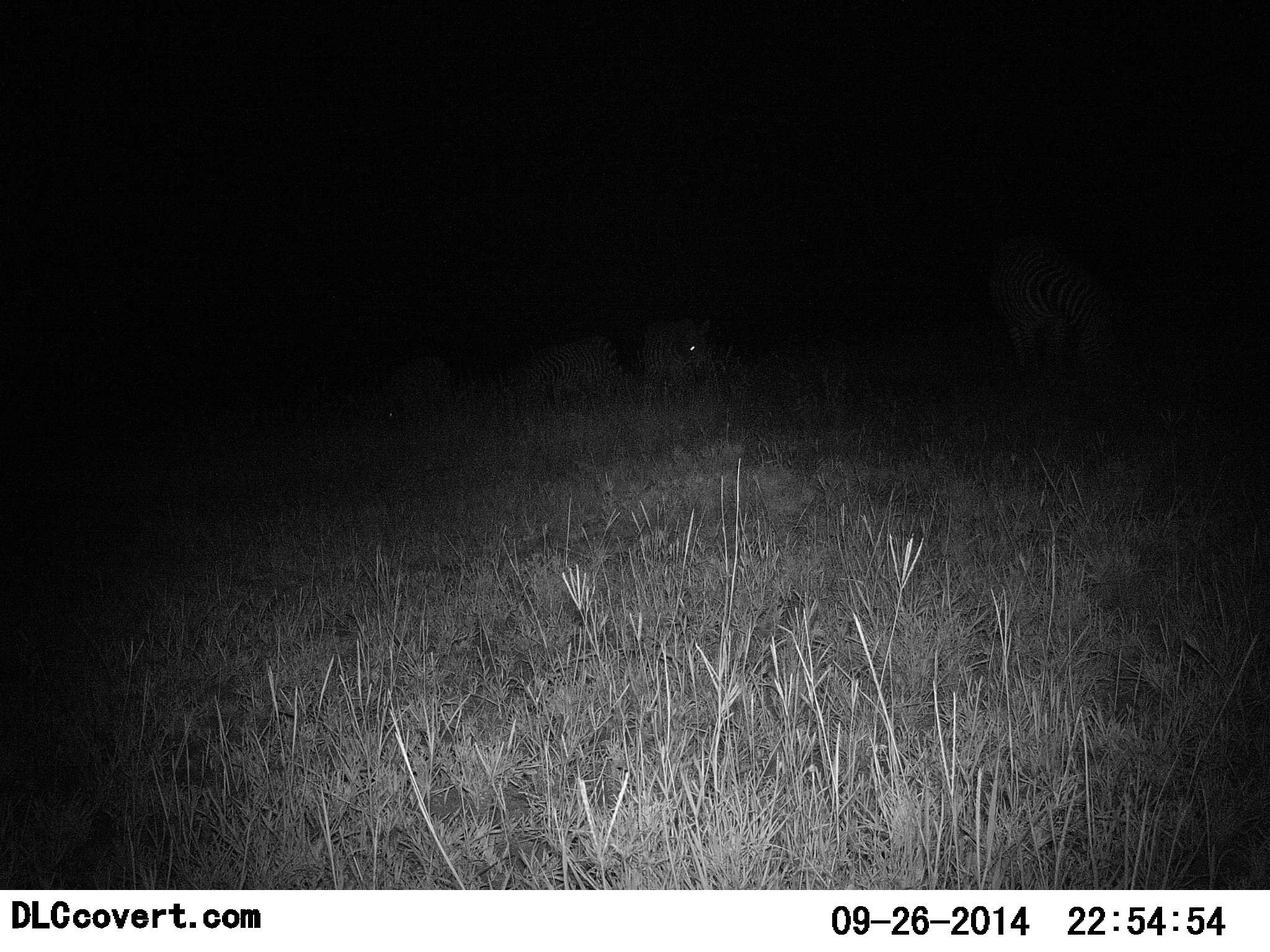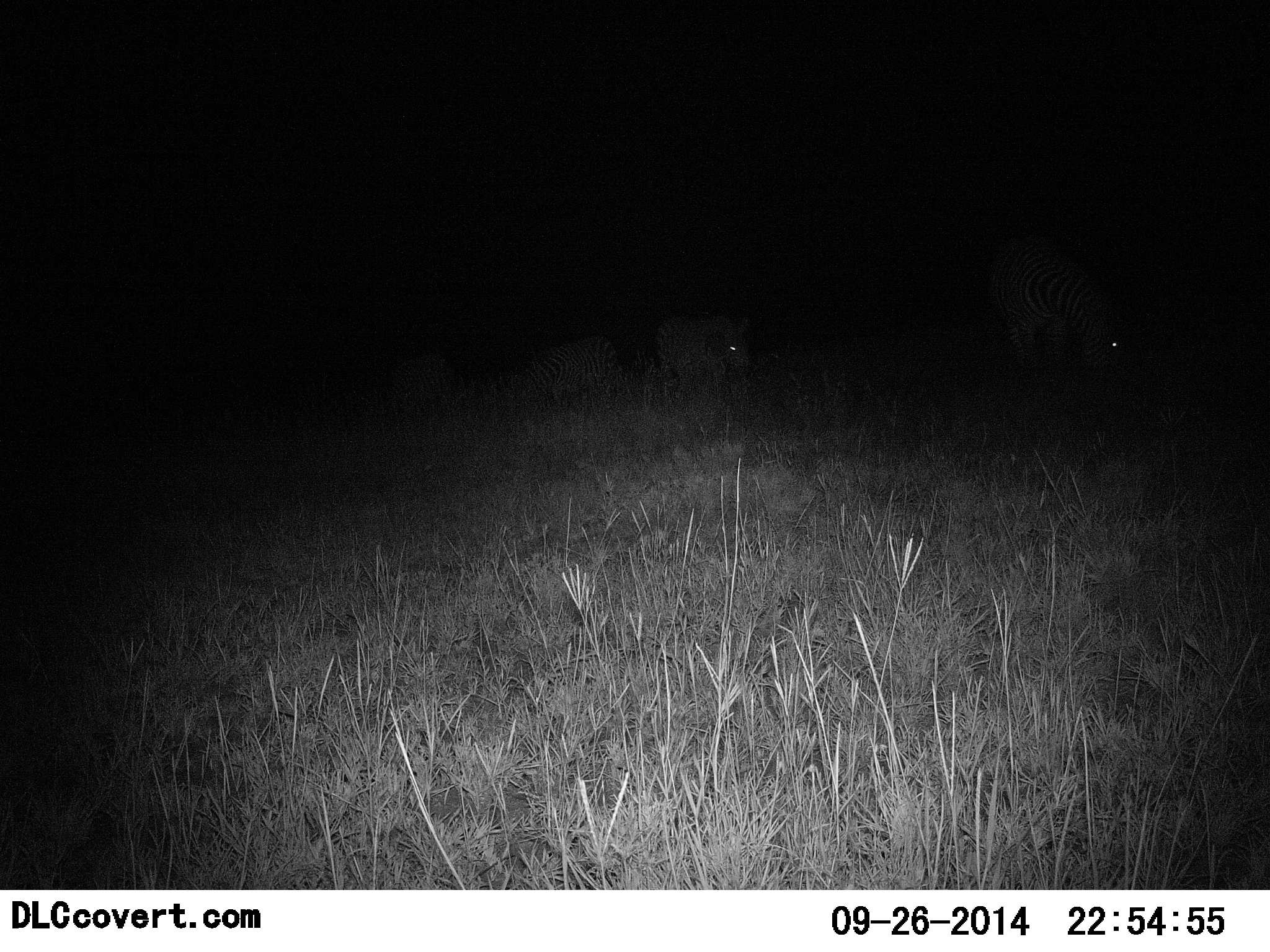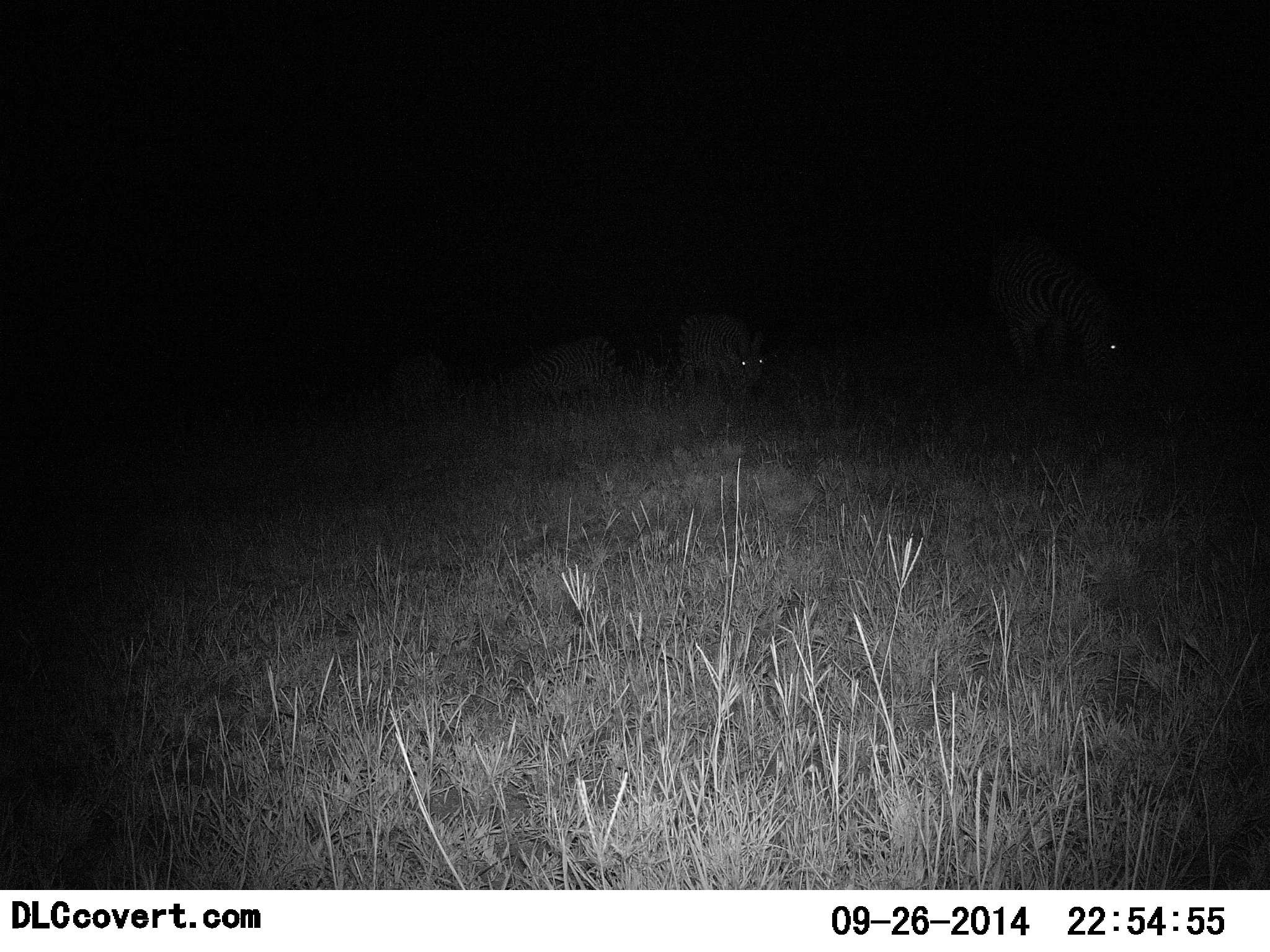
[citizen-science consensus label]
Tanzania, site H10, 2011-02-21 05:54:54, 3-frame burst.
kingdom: Animalia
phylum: Chordata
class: Mammalia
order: Perissodactyla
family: Equidae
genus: Equus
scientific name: Equus quagga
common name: plains zebra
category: zebra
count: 4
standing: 27%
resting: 9%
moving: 36%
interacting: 0%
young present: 0%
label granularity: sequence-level